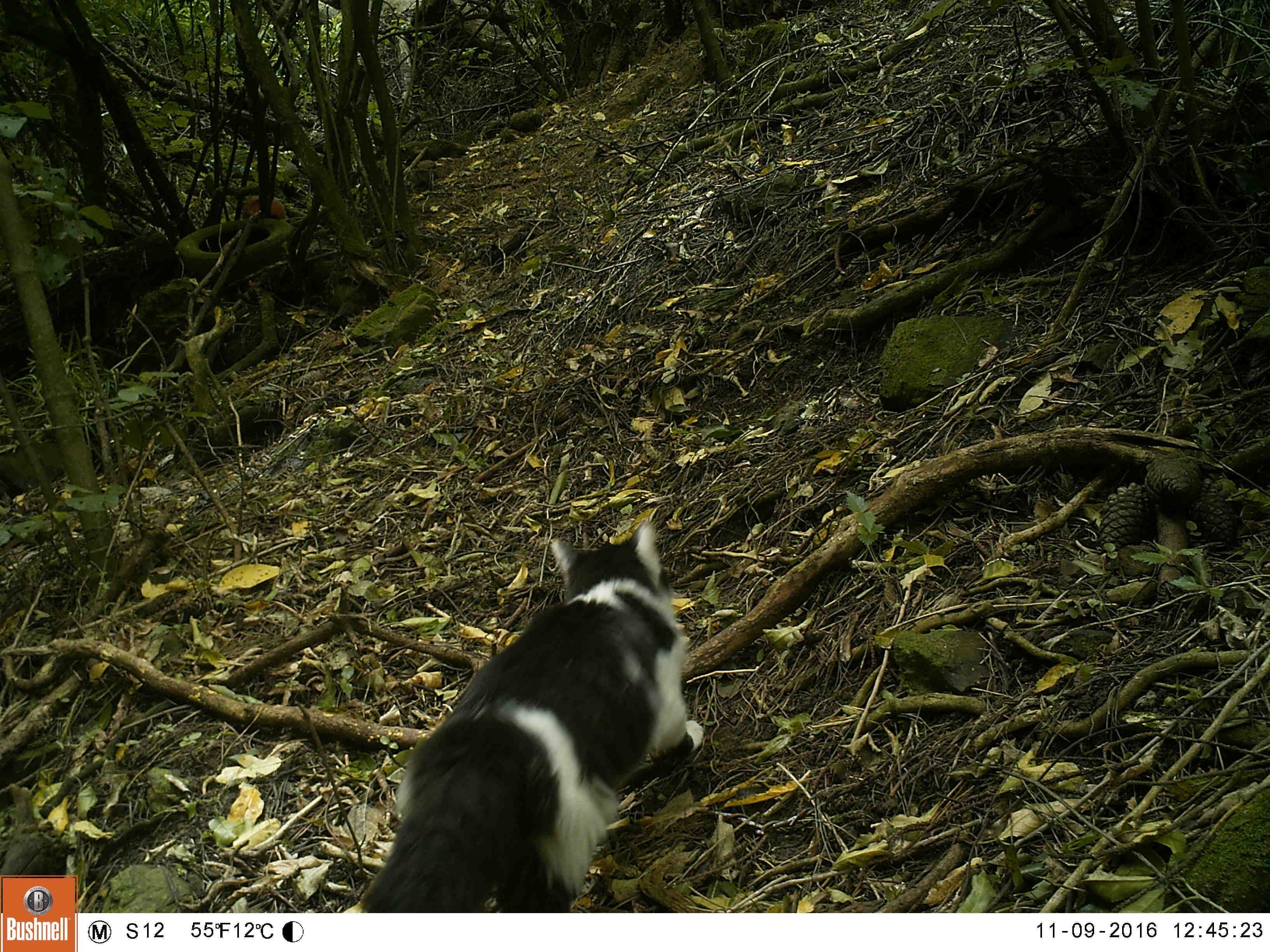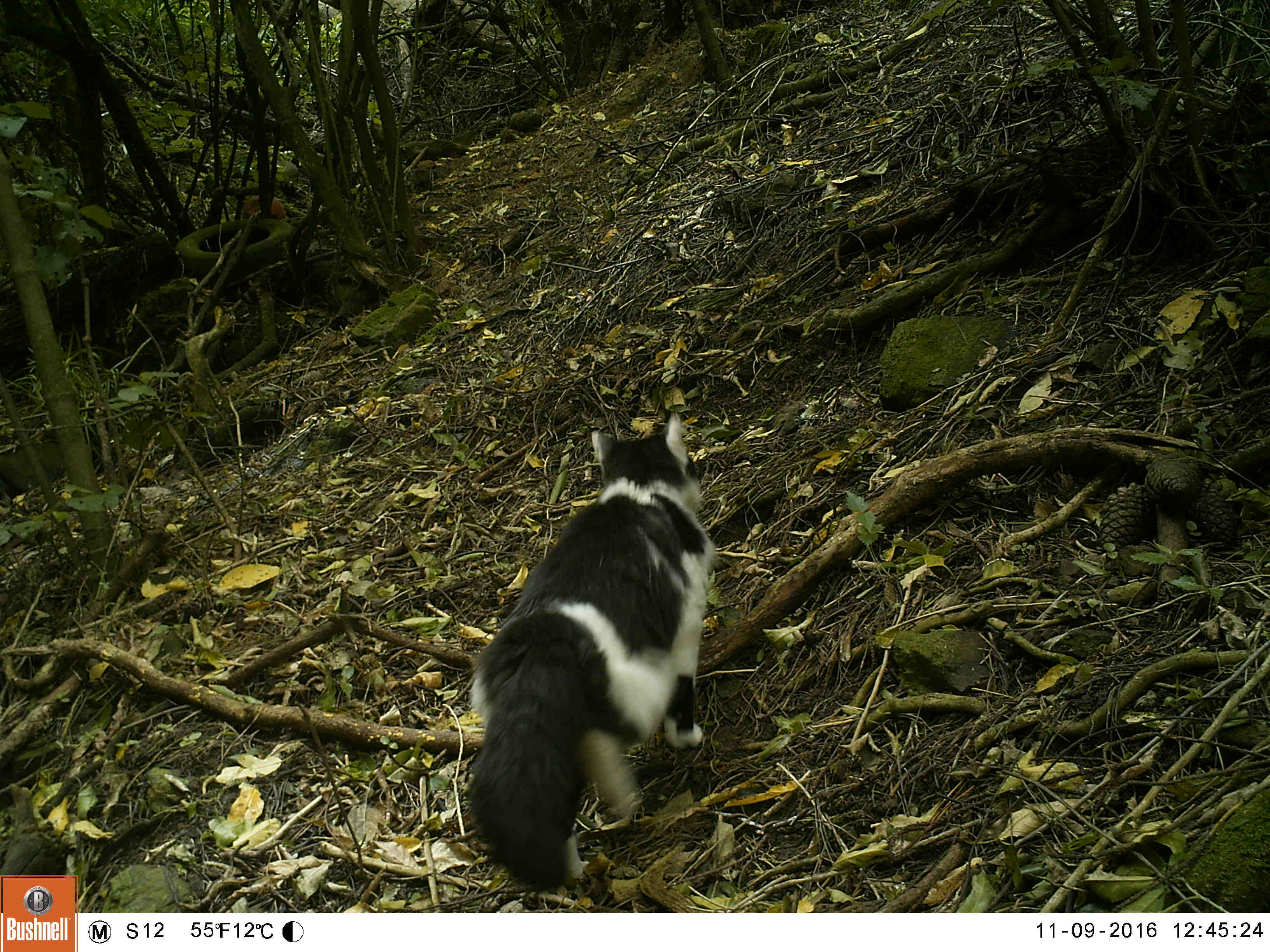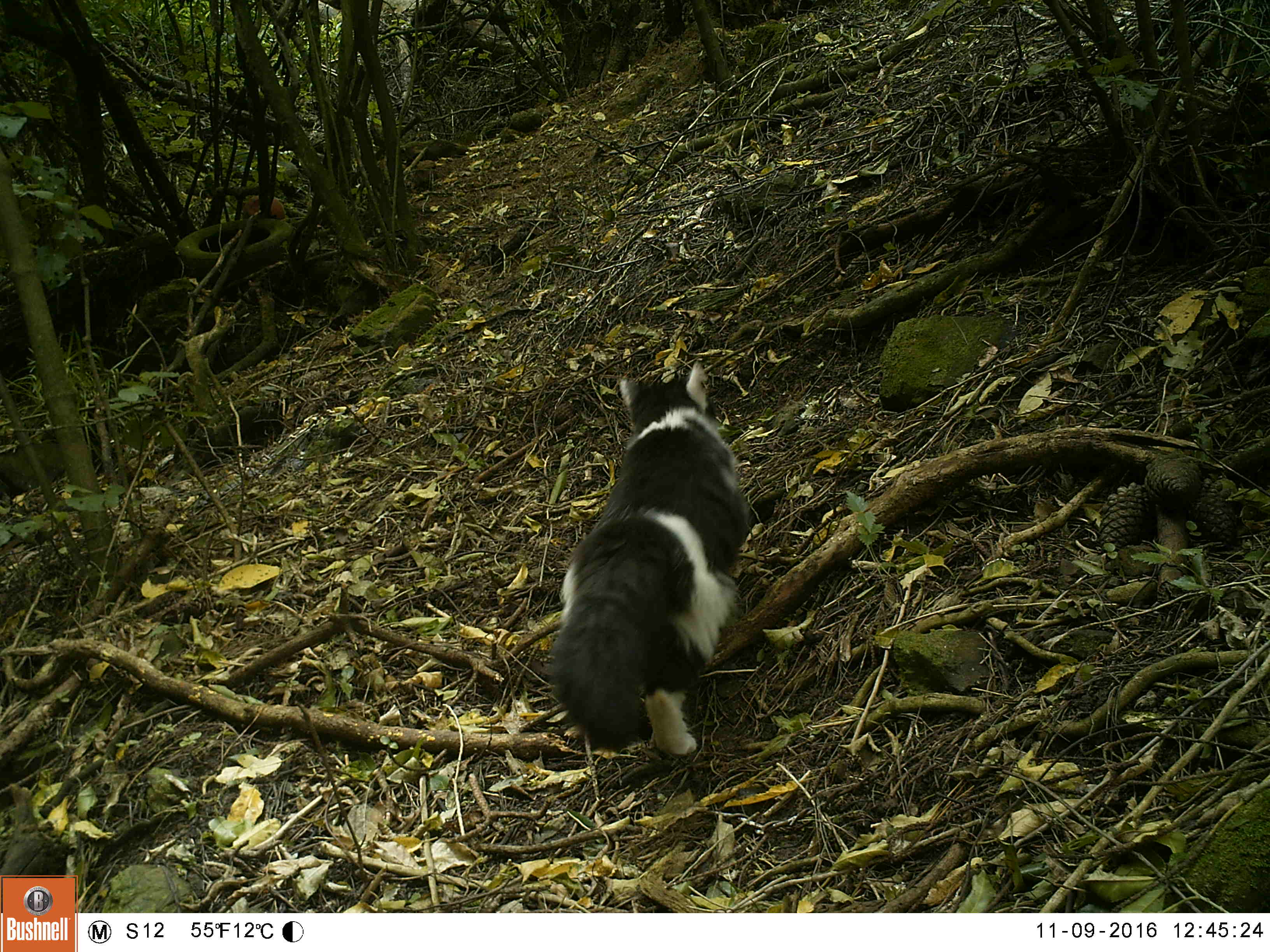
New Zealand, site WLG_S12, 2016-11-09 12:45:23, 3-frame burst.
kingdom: Animalia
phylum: Chordata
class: Mammalia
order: Carnivora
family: Felidae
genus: Felis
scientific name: Felis catus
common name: domestic cat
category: cat